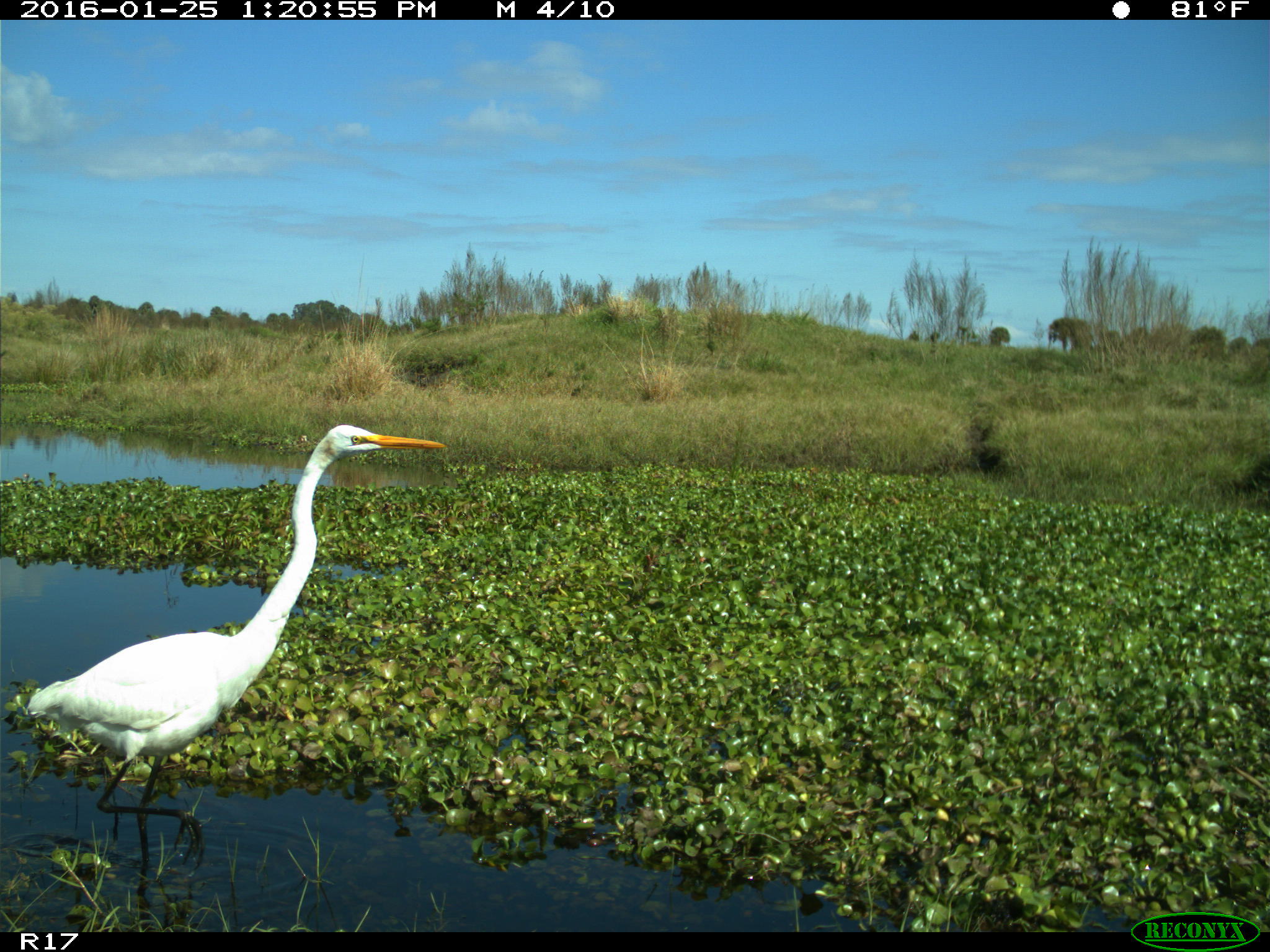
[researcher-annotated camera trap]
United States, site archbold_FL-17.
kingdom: Animalia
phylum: Chordata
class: Aves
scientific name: Aves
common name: birds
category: unidentified bird